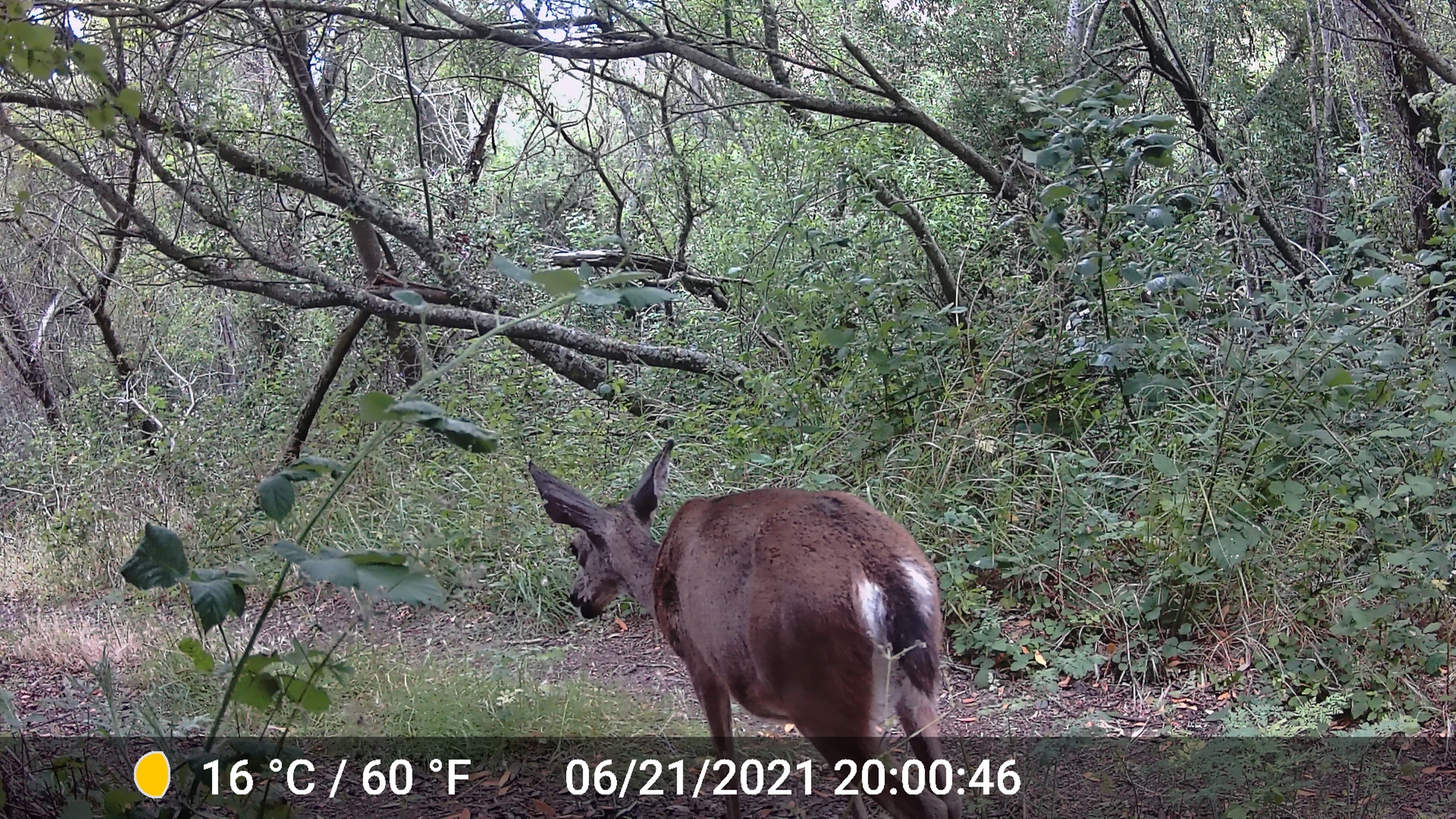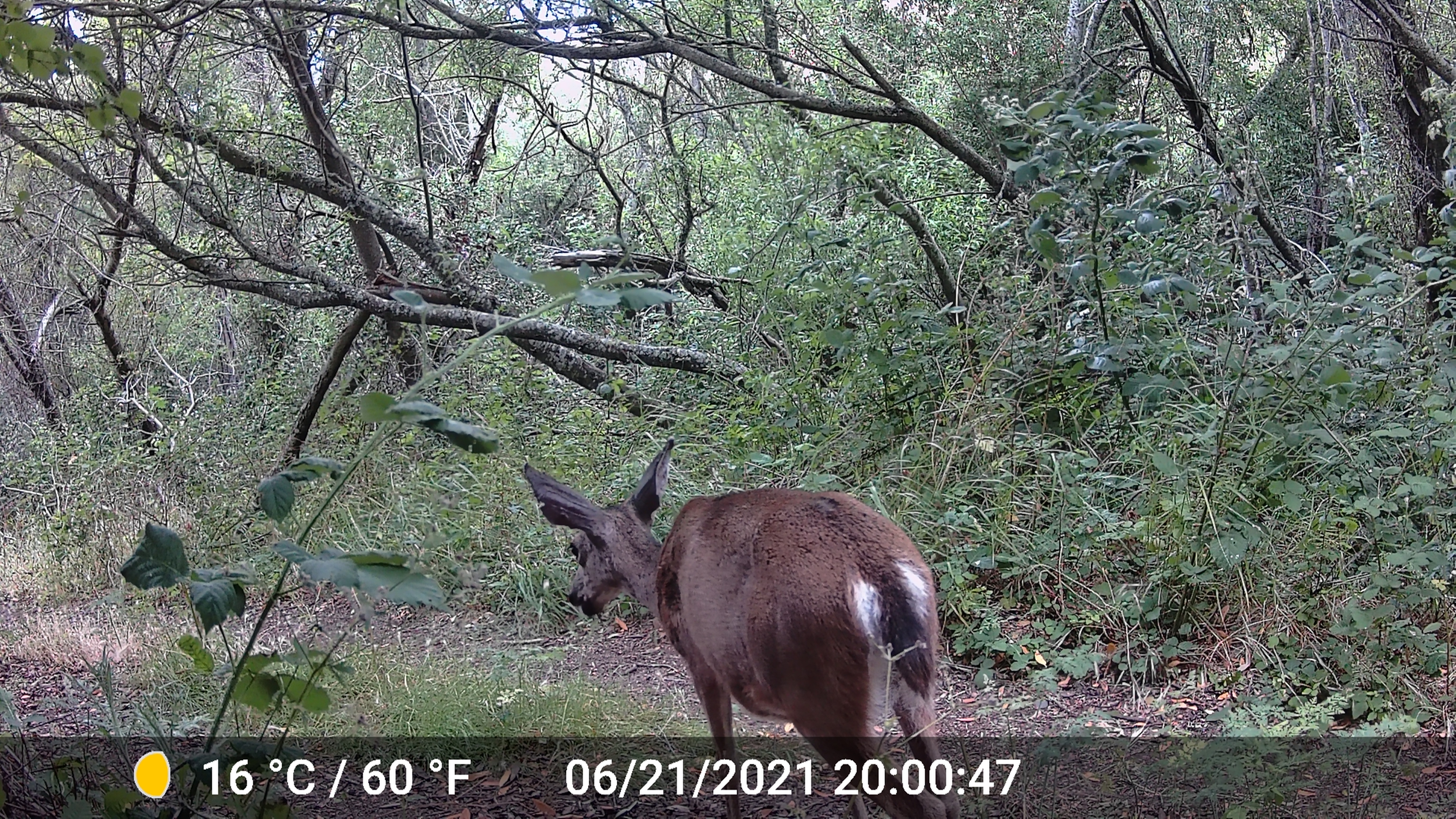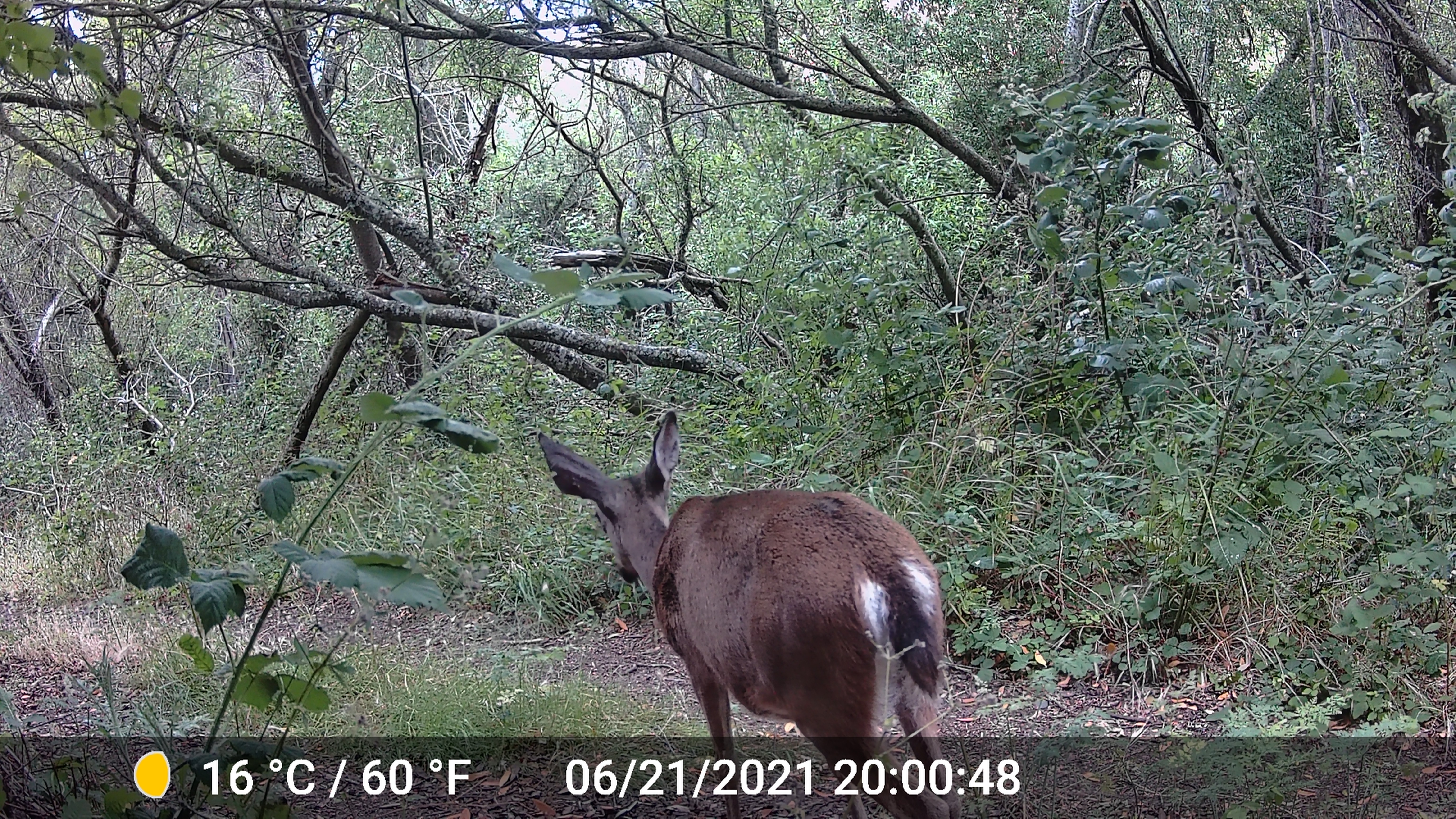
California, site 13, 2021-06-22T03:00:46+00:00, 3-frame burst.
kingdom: Animalia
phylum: Chordata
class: Mammalia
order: Artiodactyla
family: Cervidae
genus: Odocoileus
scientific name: Odocoileus hemionus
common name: mule deer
Mule deer (Odocoileus hemionus).